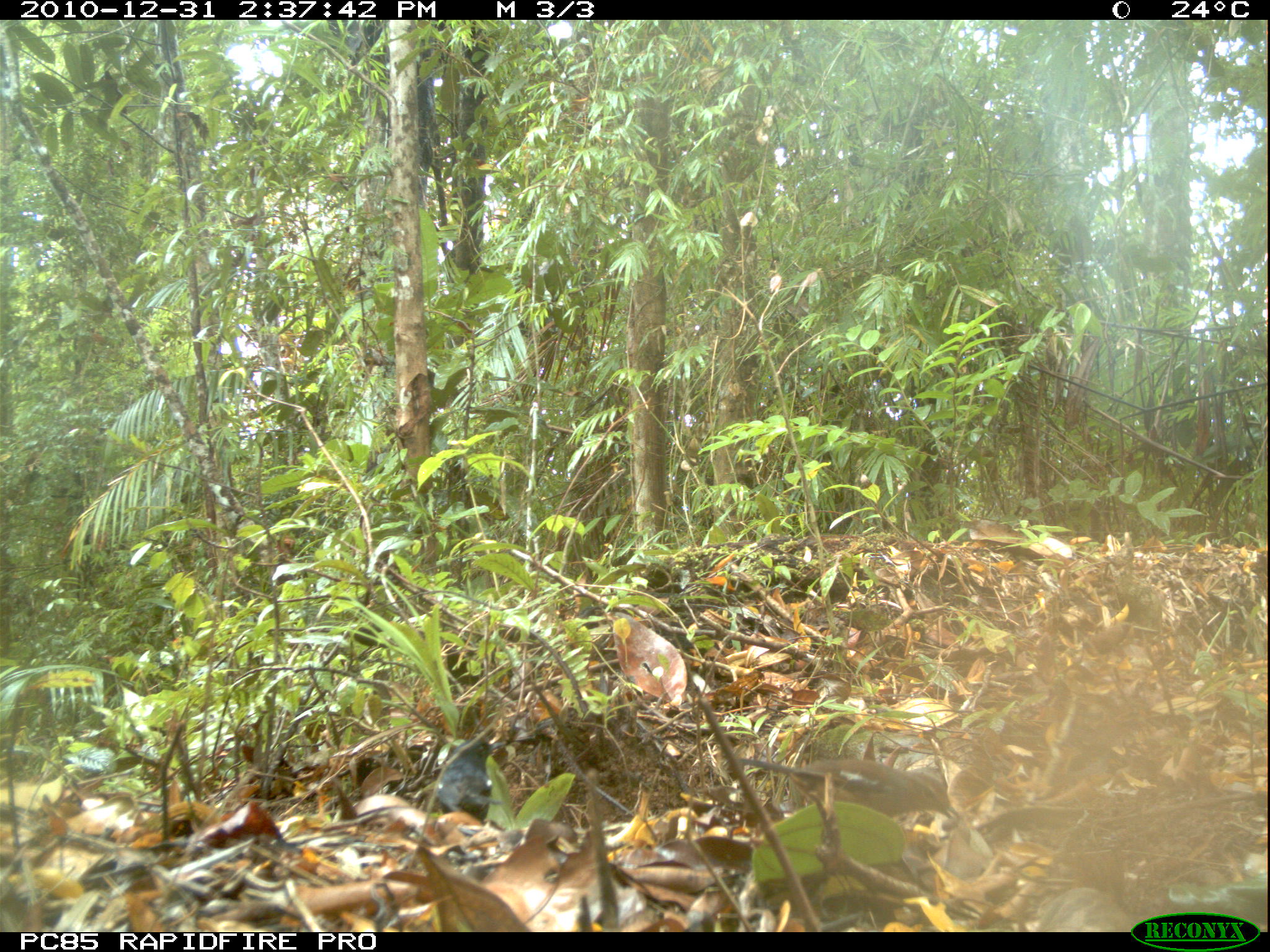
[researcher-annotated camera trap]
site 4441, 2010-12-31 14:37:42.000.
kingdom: Animalia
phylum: Chordata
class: Aves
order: Passeriformes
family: Muscicapidae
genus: Copsychus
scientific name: Copsychus albospecularis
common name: madagascar magpie-robin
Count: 1.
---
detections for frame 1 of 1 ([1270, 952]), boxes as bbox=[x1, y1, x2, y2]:
copsychus albospecularis: bbox=[739, 756, 959, 819]; bbox=[435, 738, 509, 821]